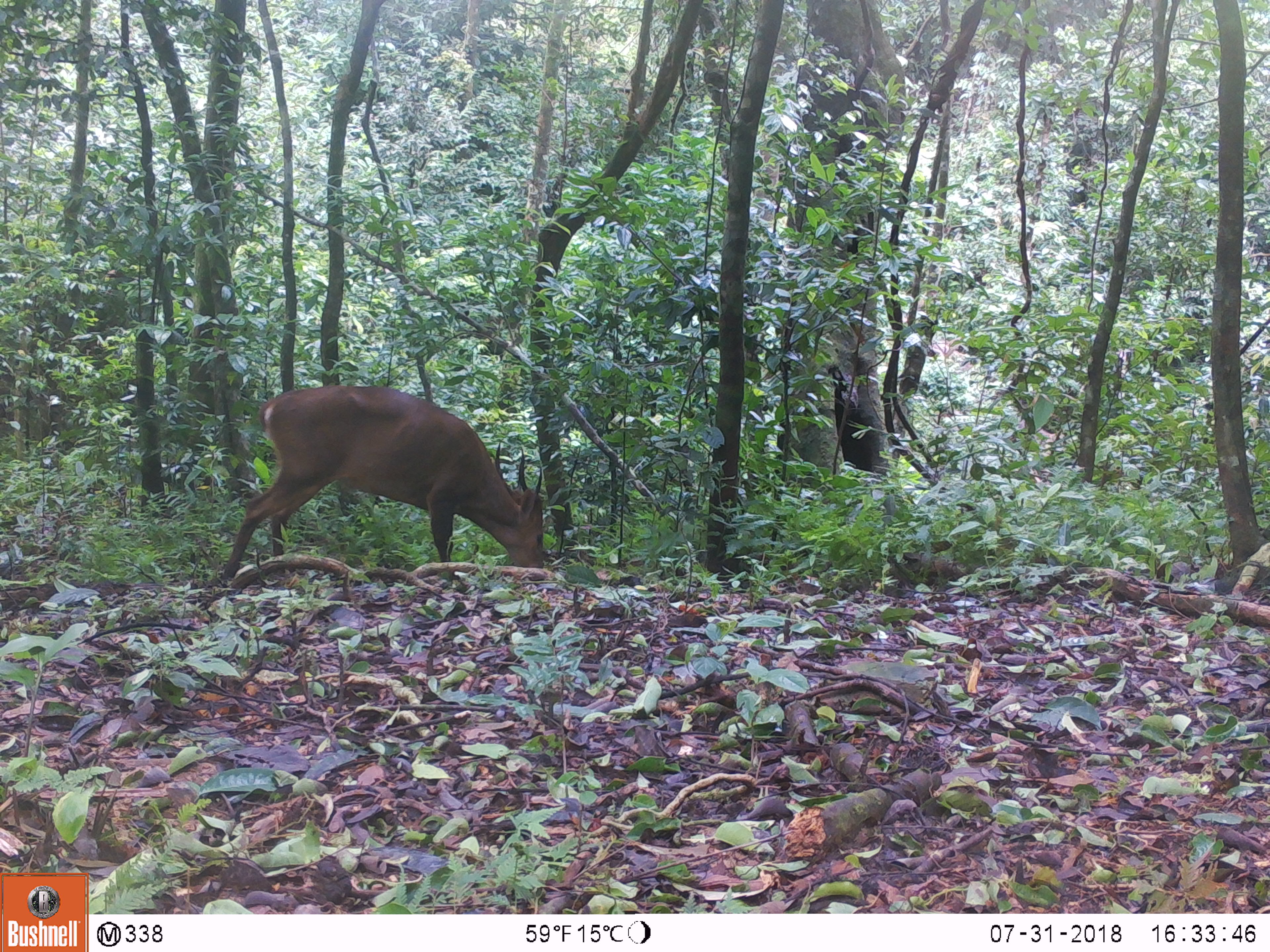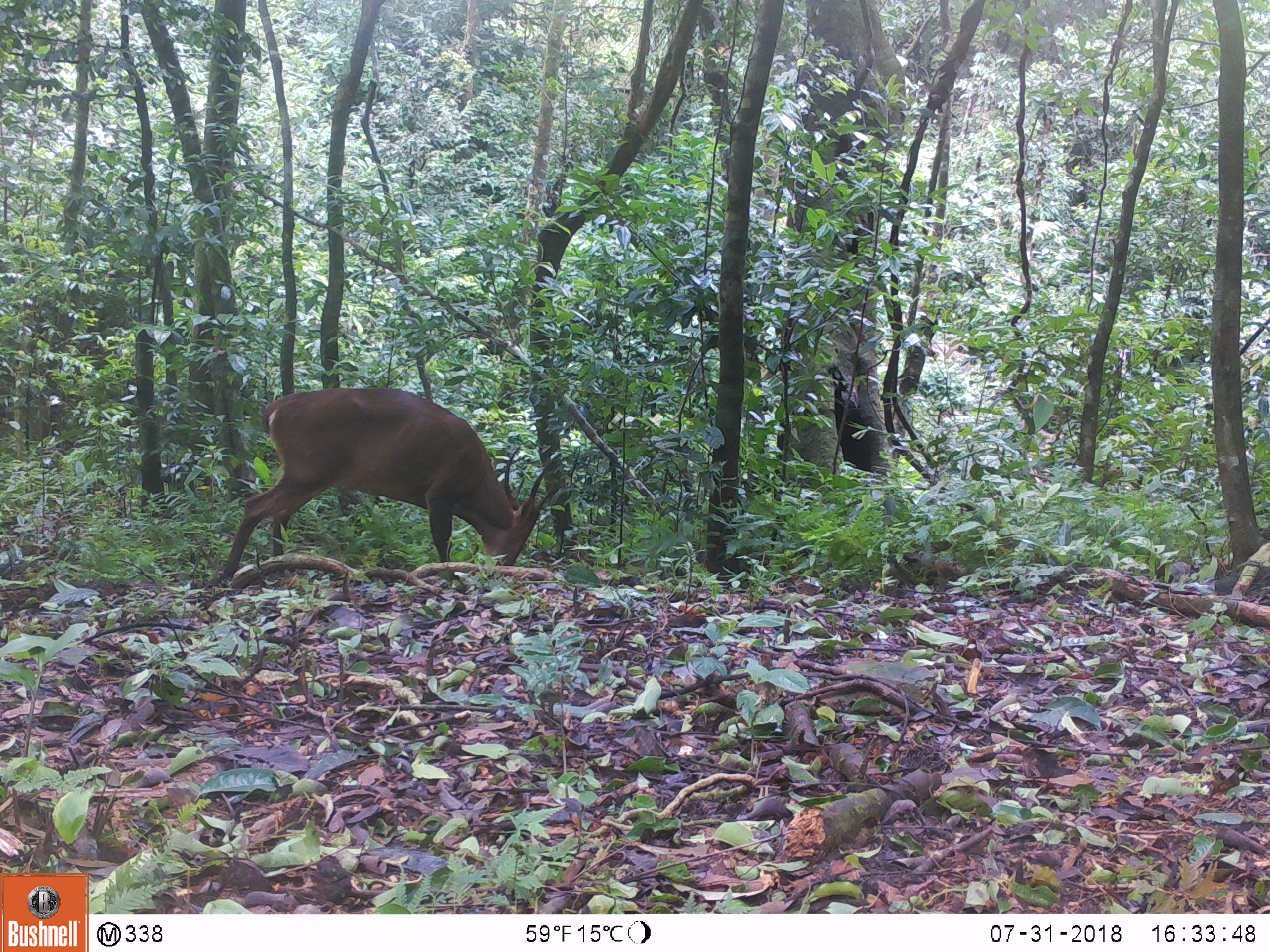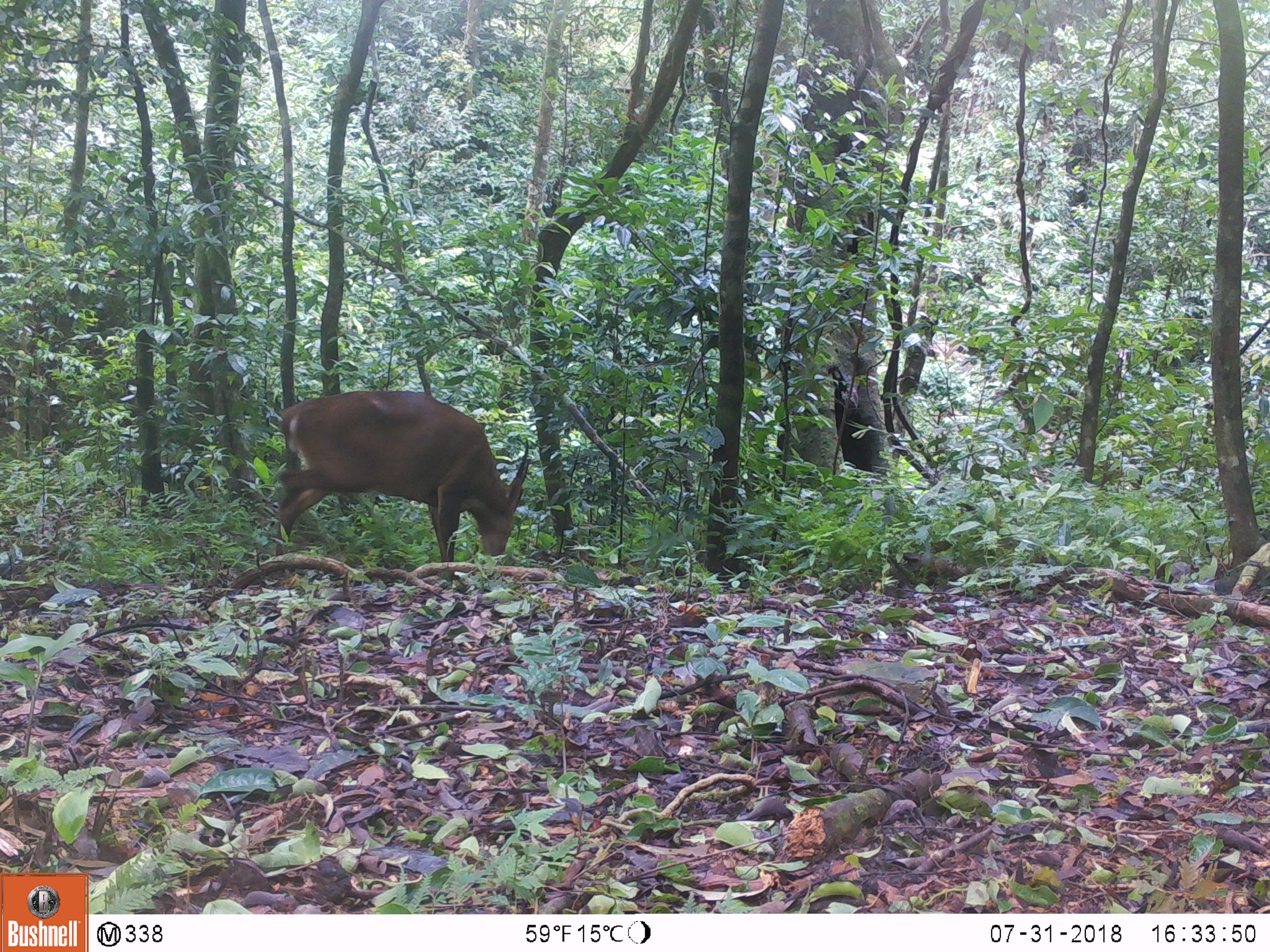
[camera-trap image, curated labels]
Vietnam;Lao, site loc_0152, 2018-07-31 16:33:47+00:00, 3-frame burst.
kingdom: Animalia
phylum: Chordata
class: Mammalia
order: Artiodactyla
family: Cervidae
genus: Muntiacus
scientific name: Muntiacus vuquangensis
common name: large-antlered muntjac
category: large antlered muntjac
Large antlered muntjac (large-antlered muntjac) (Muntiacus vuquangensis). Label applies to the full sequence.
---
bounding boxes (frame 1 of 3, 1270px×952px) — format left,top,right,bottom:
large antlered muntjac: 223,382,547,581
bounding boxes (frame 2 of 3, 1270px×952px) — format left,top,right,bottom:
large antlered muntjac: 219,384,564,581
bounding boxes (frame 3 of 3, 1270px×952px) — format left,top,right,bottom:
large antlered muntjac: 269,387,533,561